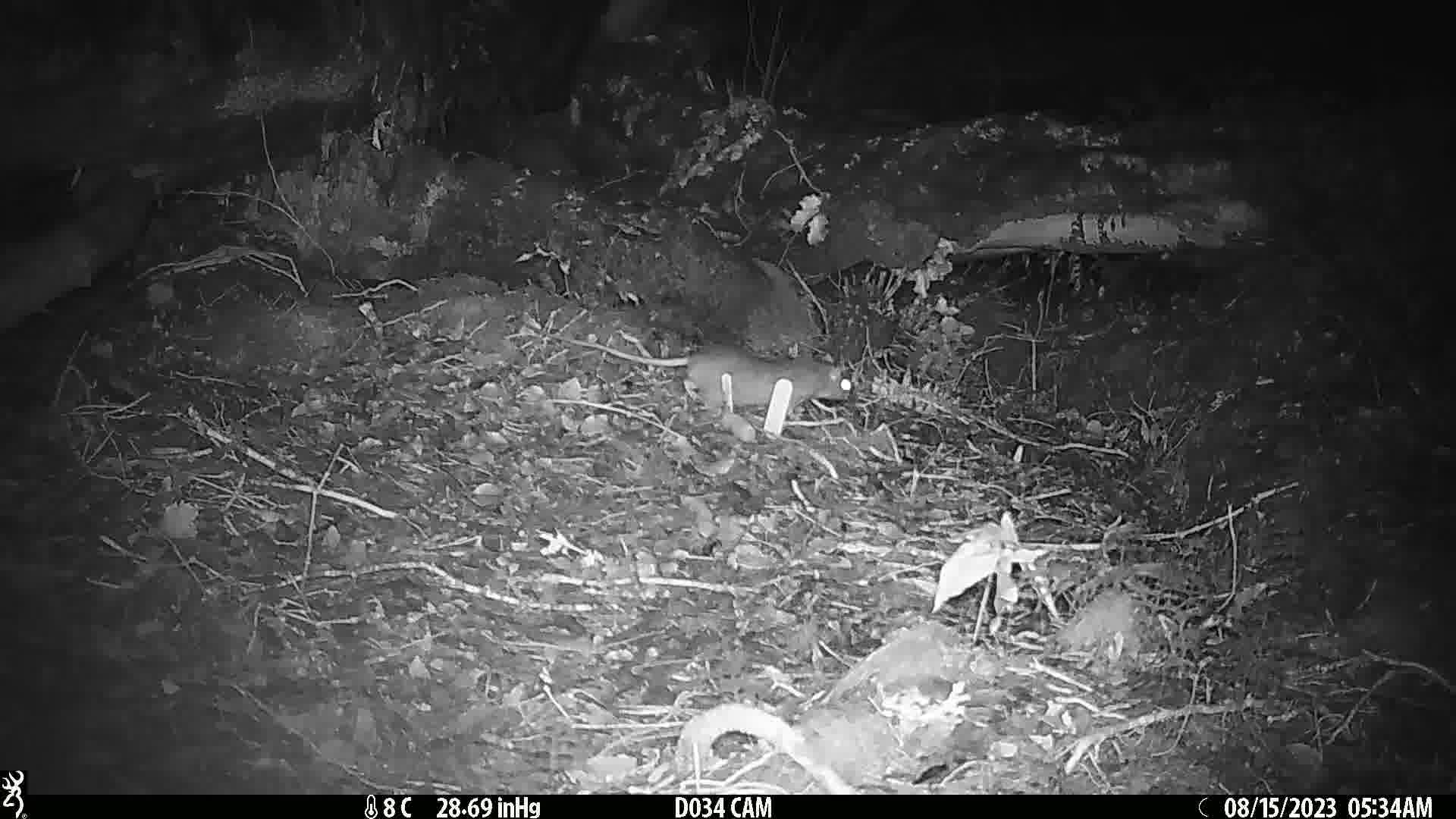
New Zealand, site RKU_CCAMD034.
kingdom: Animalia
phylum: Chordata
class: Mammalia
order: Rodentia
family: Muridae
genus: Rattus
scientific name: Rattus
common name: rat